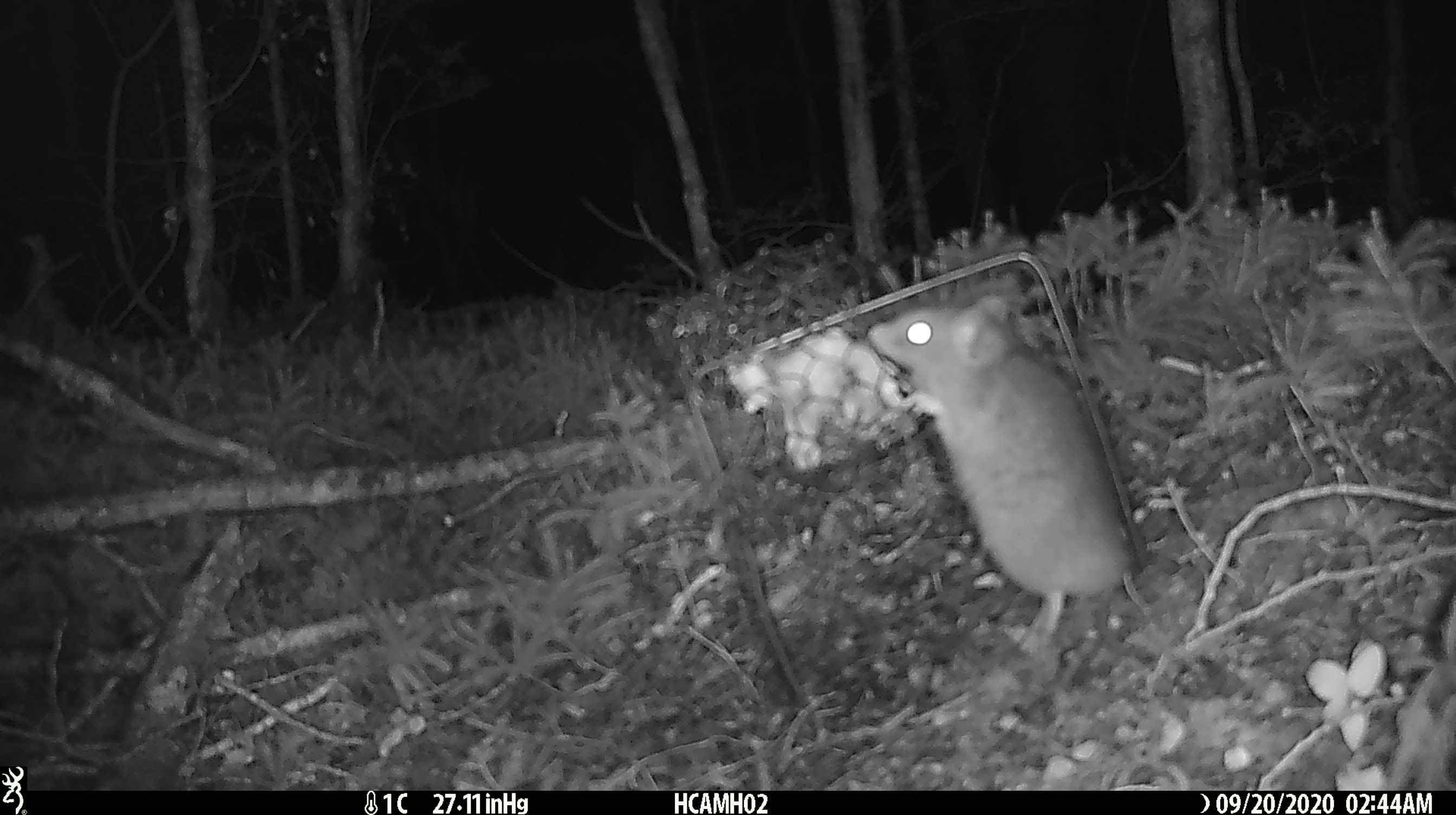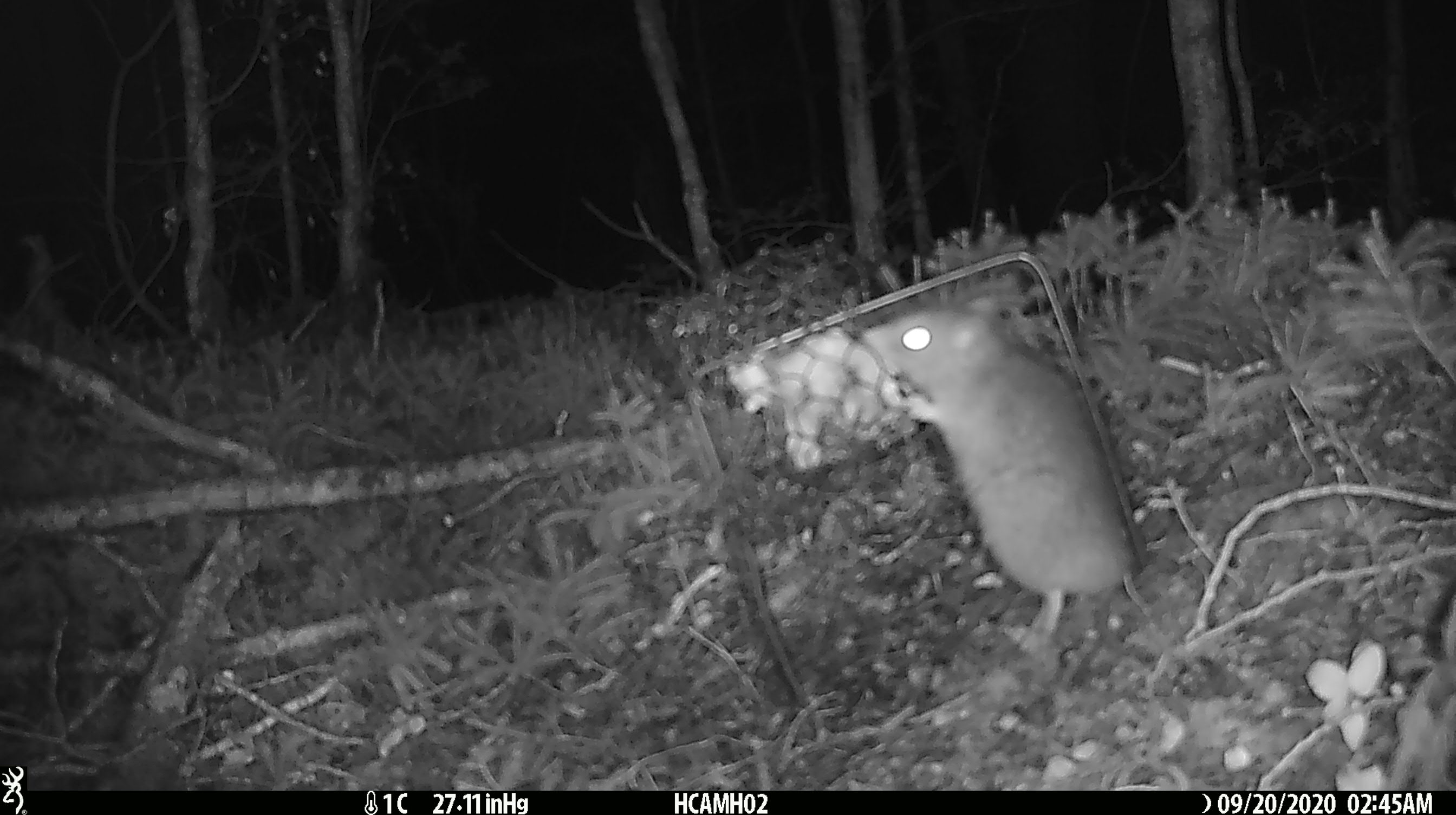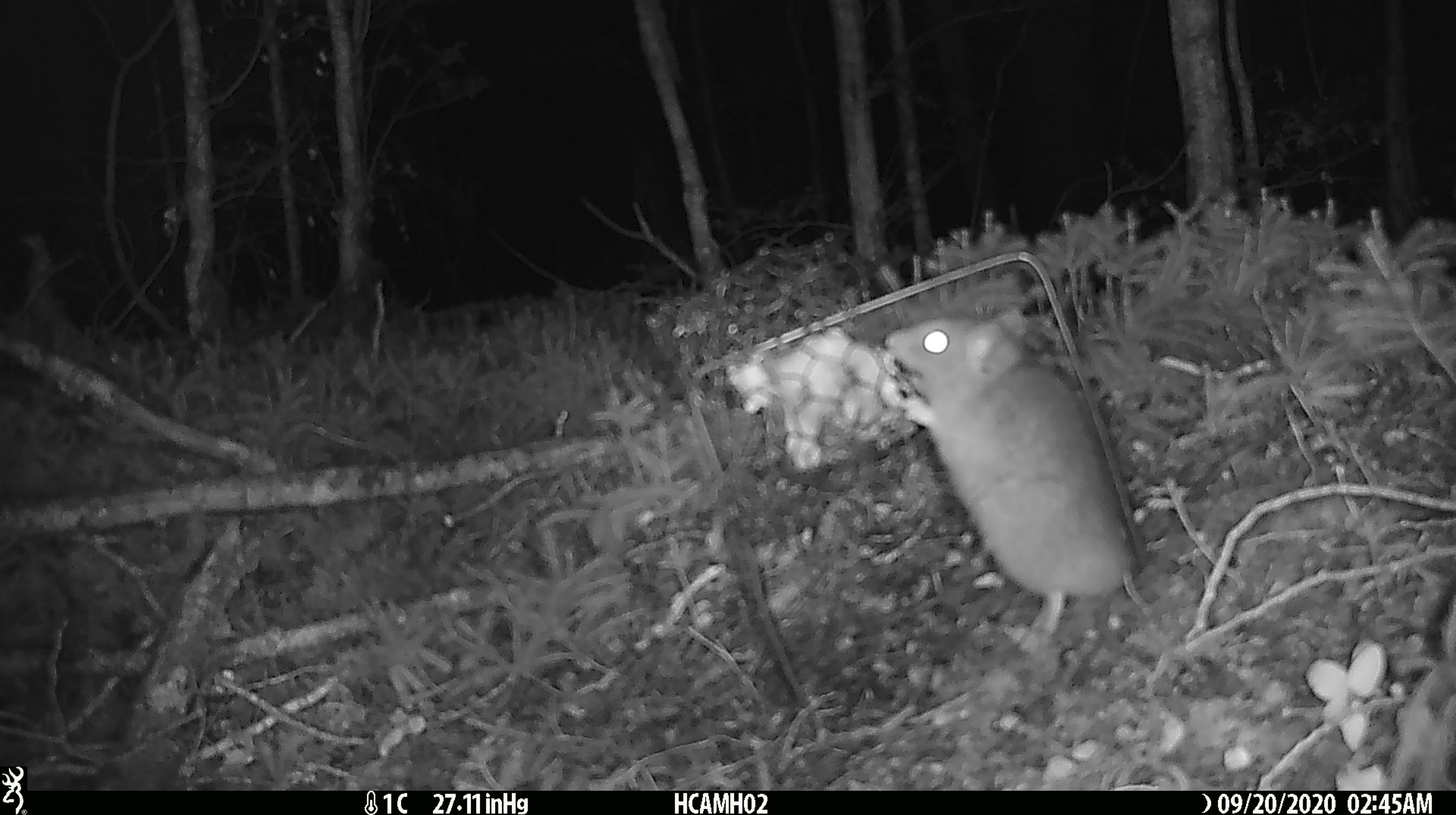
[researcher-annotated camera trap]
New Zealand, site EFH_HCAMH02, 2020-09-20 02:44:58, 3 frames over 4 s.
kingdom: Animalia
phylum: Chordata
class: Mammalia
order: Rodentia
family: Muridae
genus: Rattus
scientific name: Rattus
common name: rat